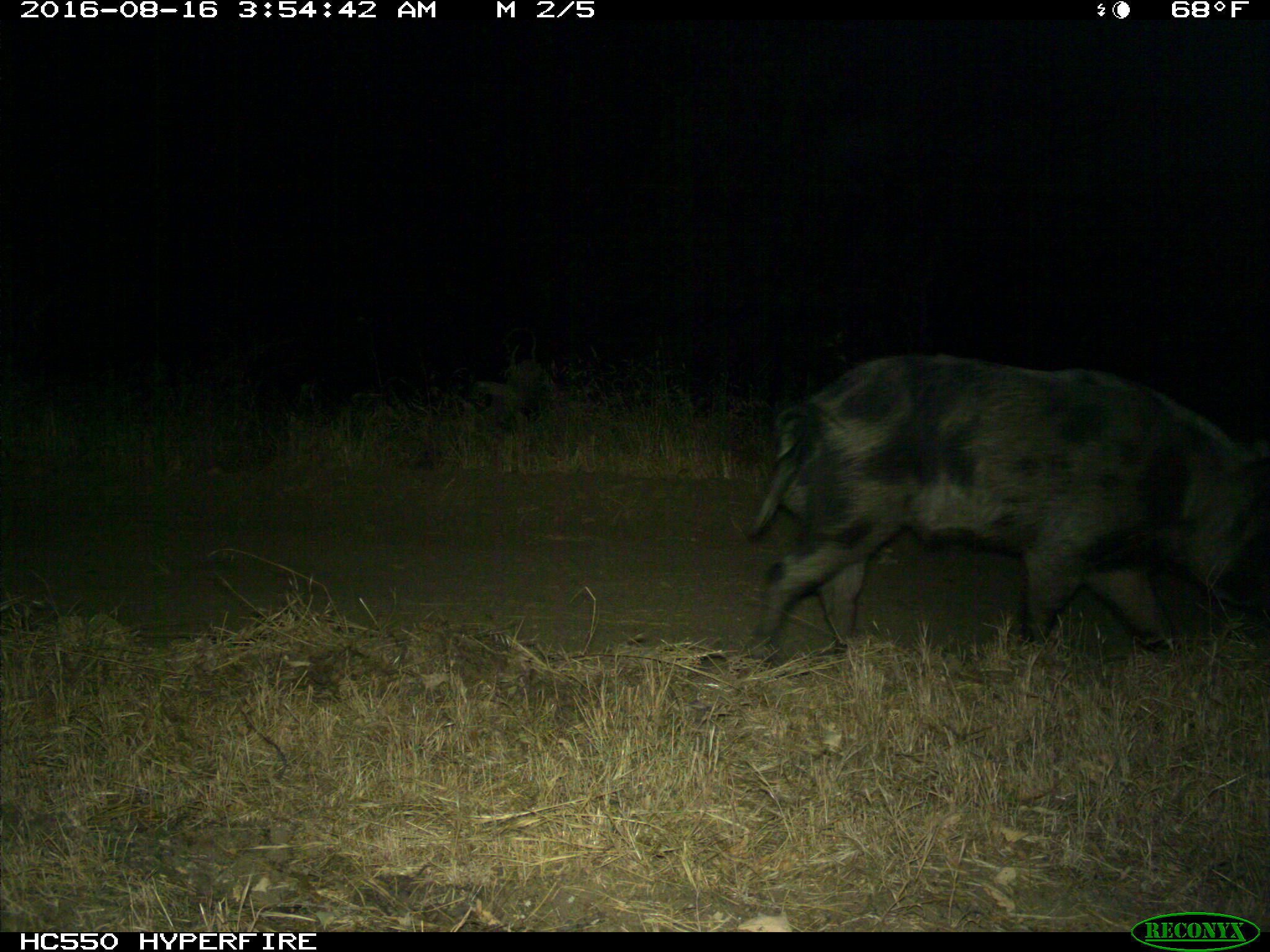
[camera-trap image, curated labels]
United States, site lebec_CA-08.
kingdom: Animalia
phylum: Chordata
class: Mammalia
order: Artiodactyla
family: Suidae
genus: Sus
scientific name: Sus scrofa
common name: wild boar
Sus scrofa (wild boar).